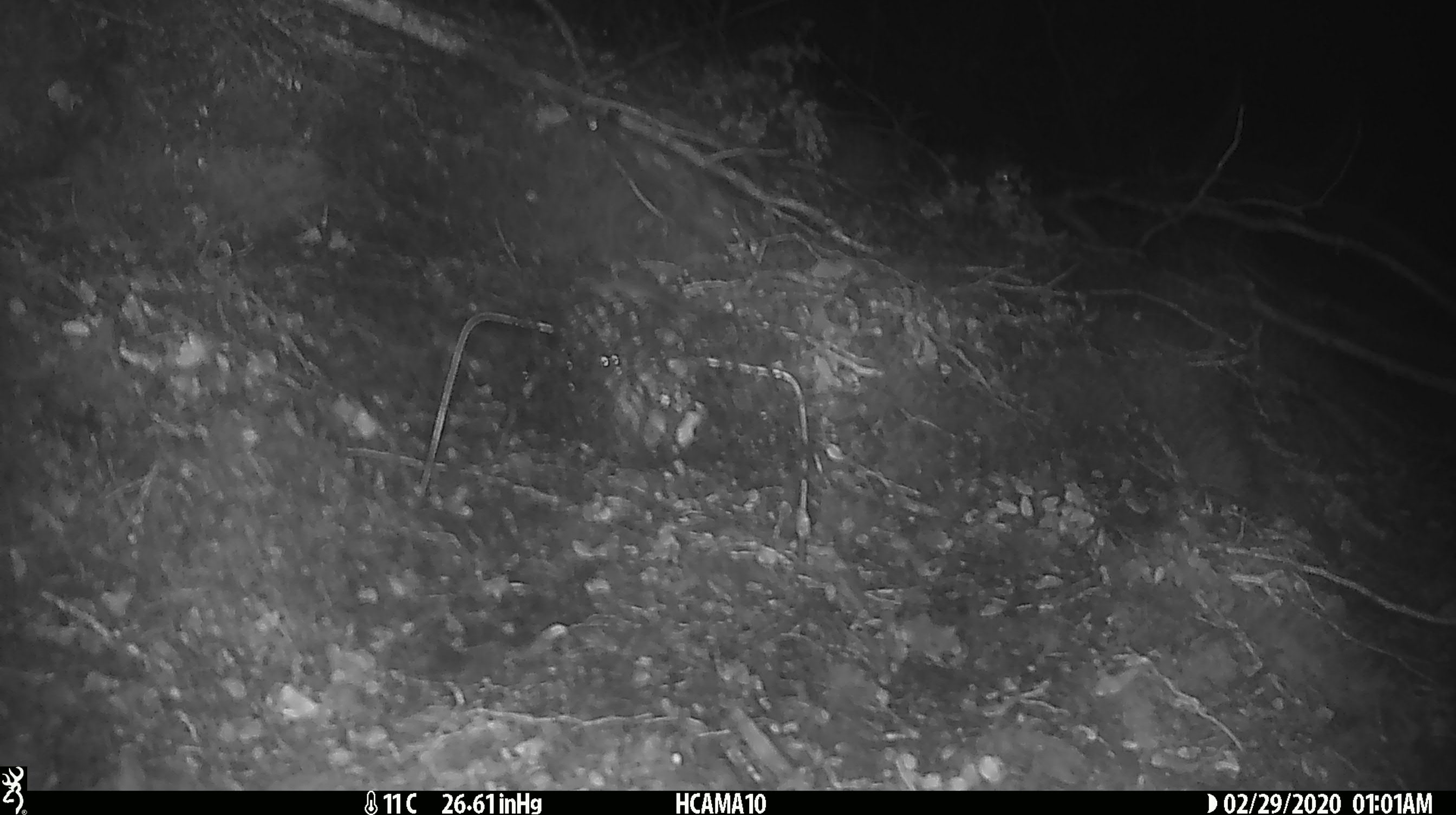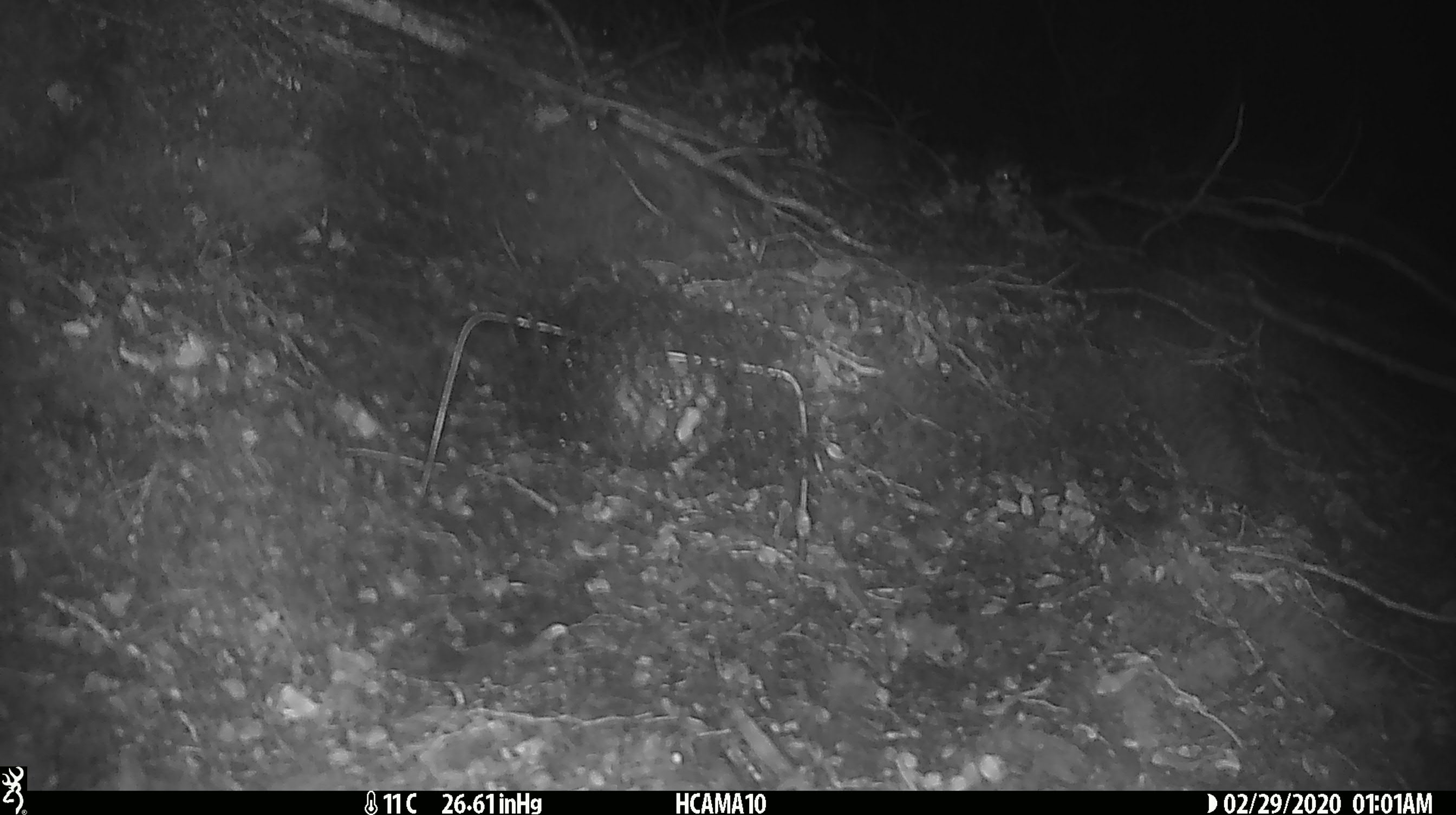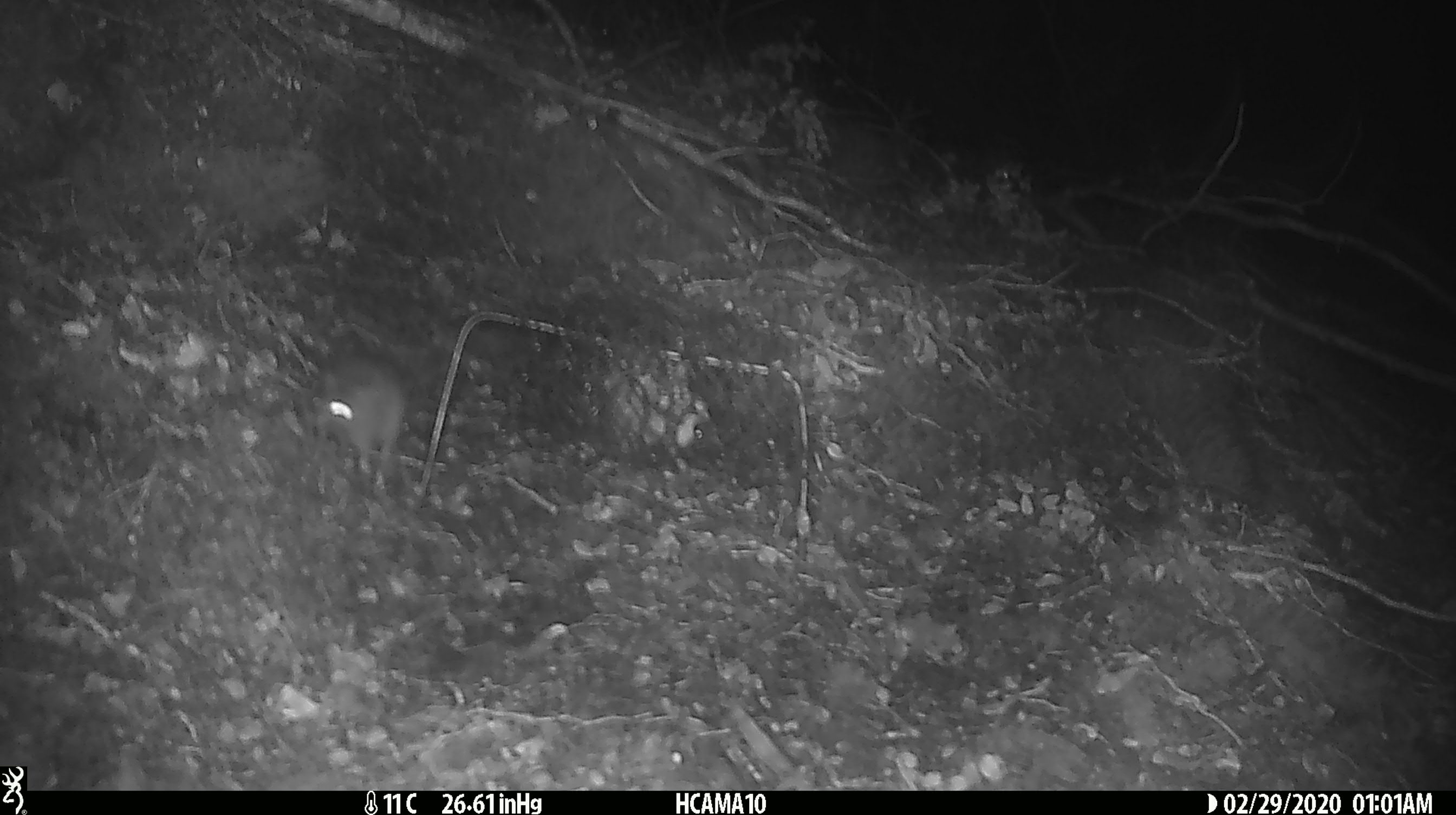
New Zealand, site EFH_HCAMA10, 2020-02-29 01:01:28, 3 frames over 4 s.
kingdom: Animalia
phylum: Chordata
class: Mammalia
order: Rodentia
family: Muridae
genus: Mus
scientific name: Mus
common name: mouse